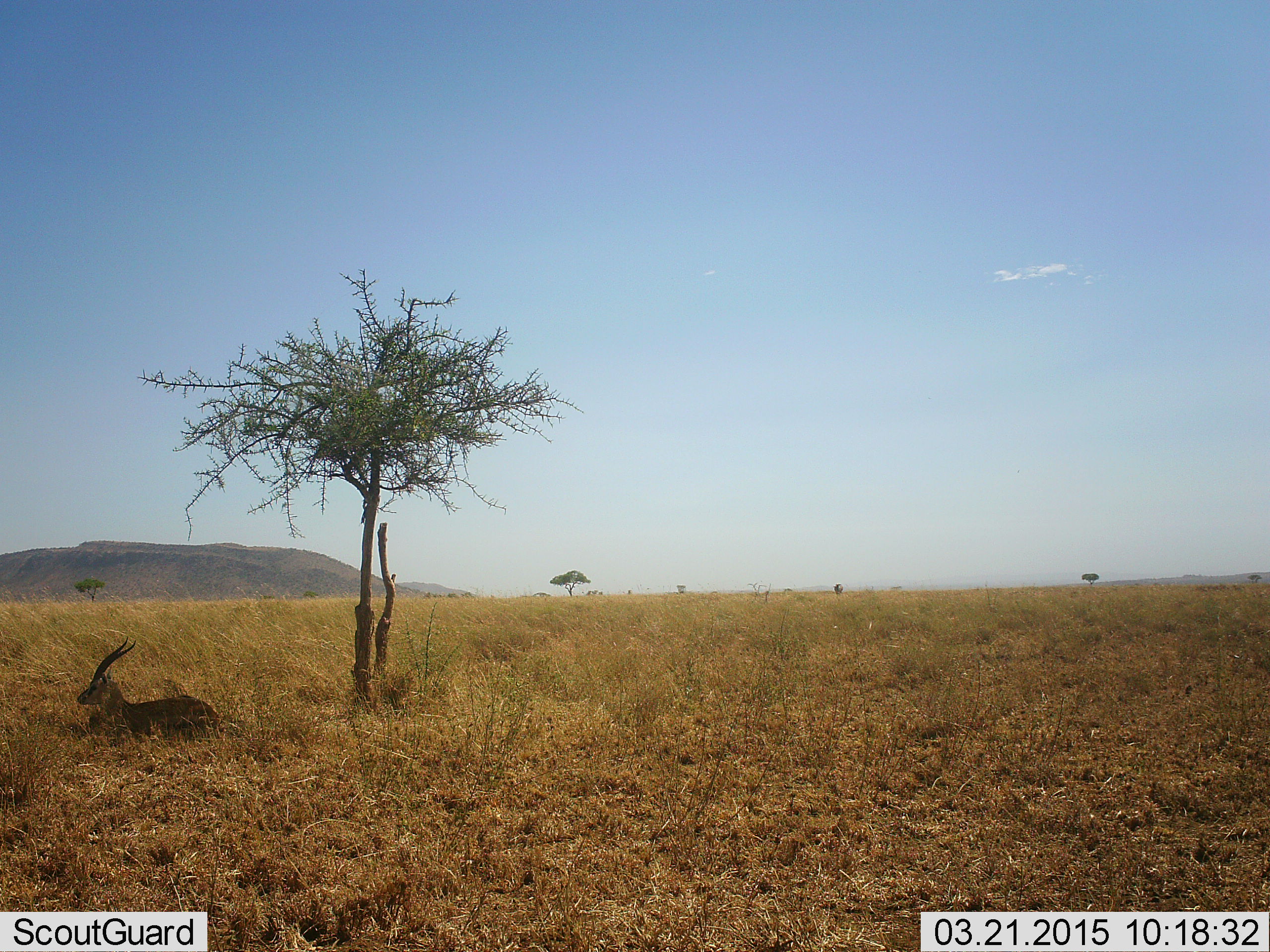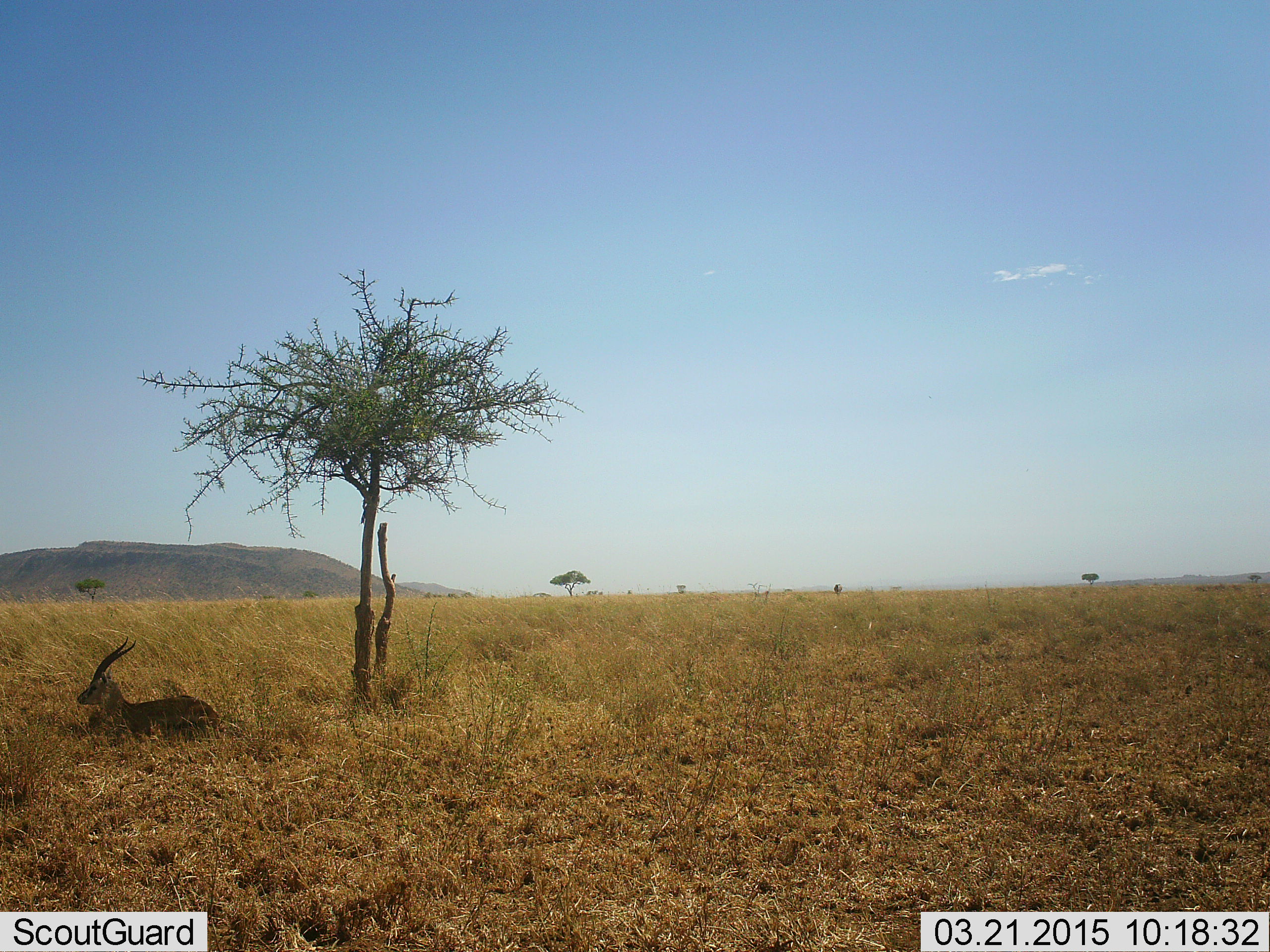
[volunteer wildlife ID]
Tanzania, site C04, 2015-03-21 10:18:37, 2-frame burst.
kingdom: Animalia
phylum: Chordata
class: Mammalia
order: Artiodactyla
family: Bovidae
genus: Eudorcas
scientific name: Eudorcas thomsonii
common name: thomson's gazelle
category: gazellethomsons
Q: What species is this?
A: Gazellethomsons (thomson's gazelle) (Eudorcas thomsonii).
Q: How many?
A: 1.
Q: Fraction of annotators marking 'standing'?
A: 0%.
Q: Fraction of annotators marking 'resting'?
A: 100%.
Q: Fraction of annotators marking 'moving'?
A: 0%.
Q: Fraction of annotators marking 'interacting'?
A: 0%.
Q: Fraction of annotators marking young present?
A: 0%.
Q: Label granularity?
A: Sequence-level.